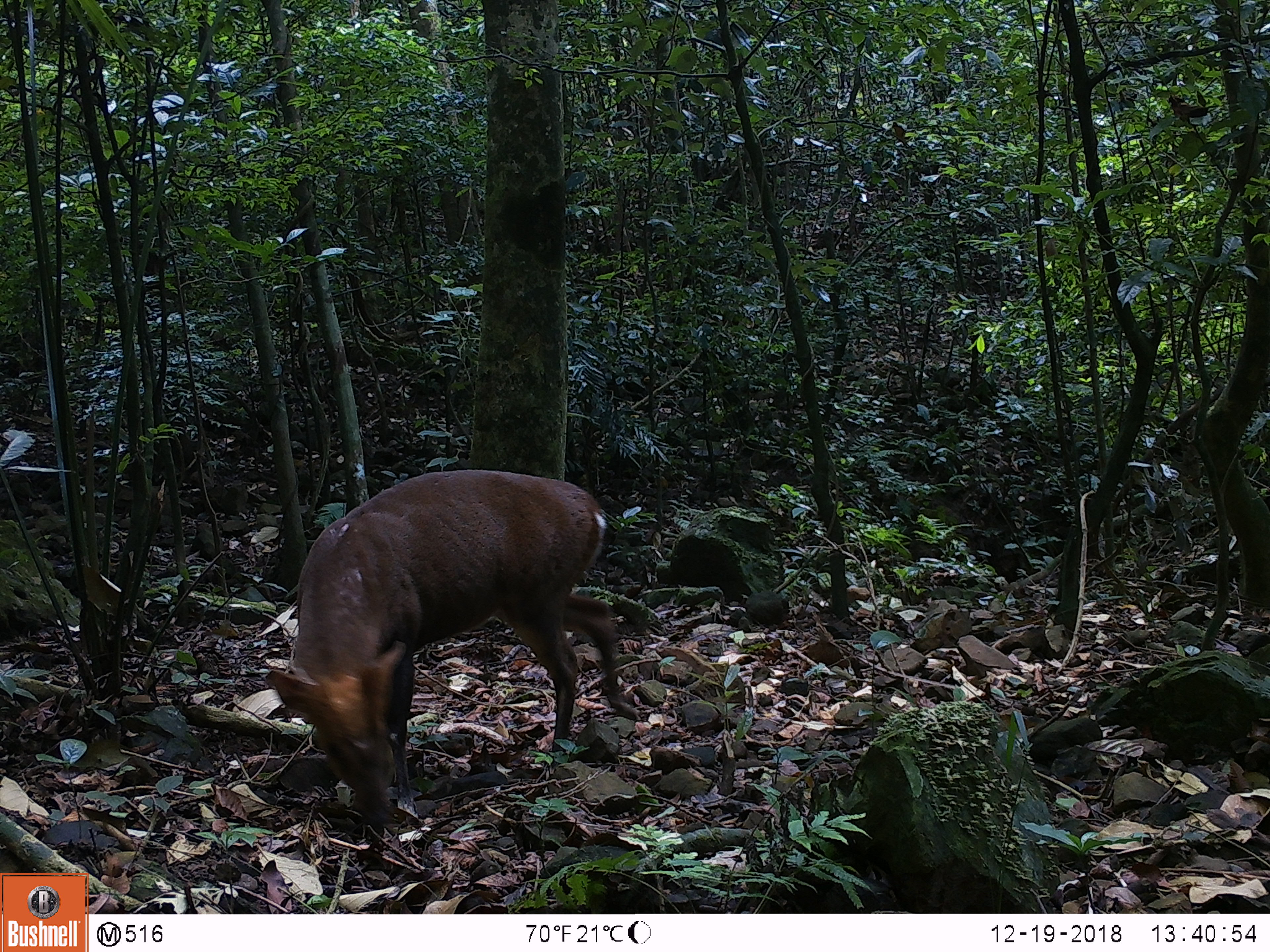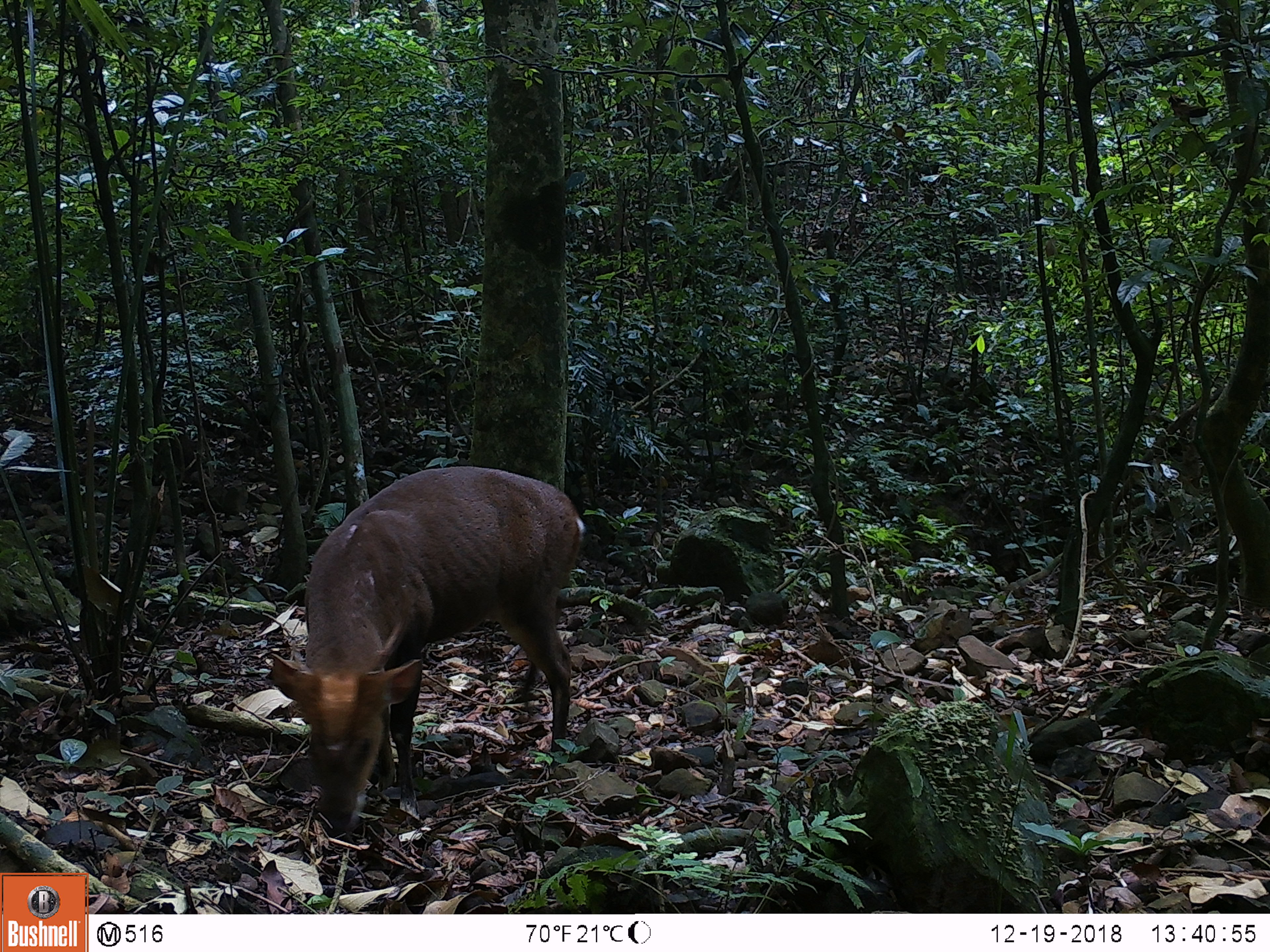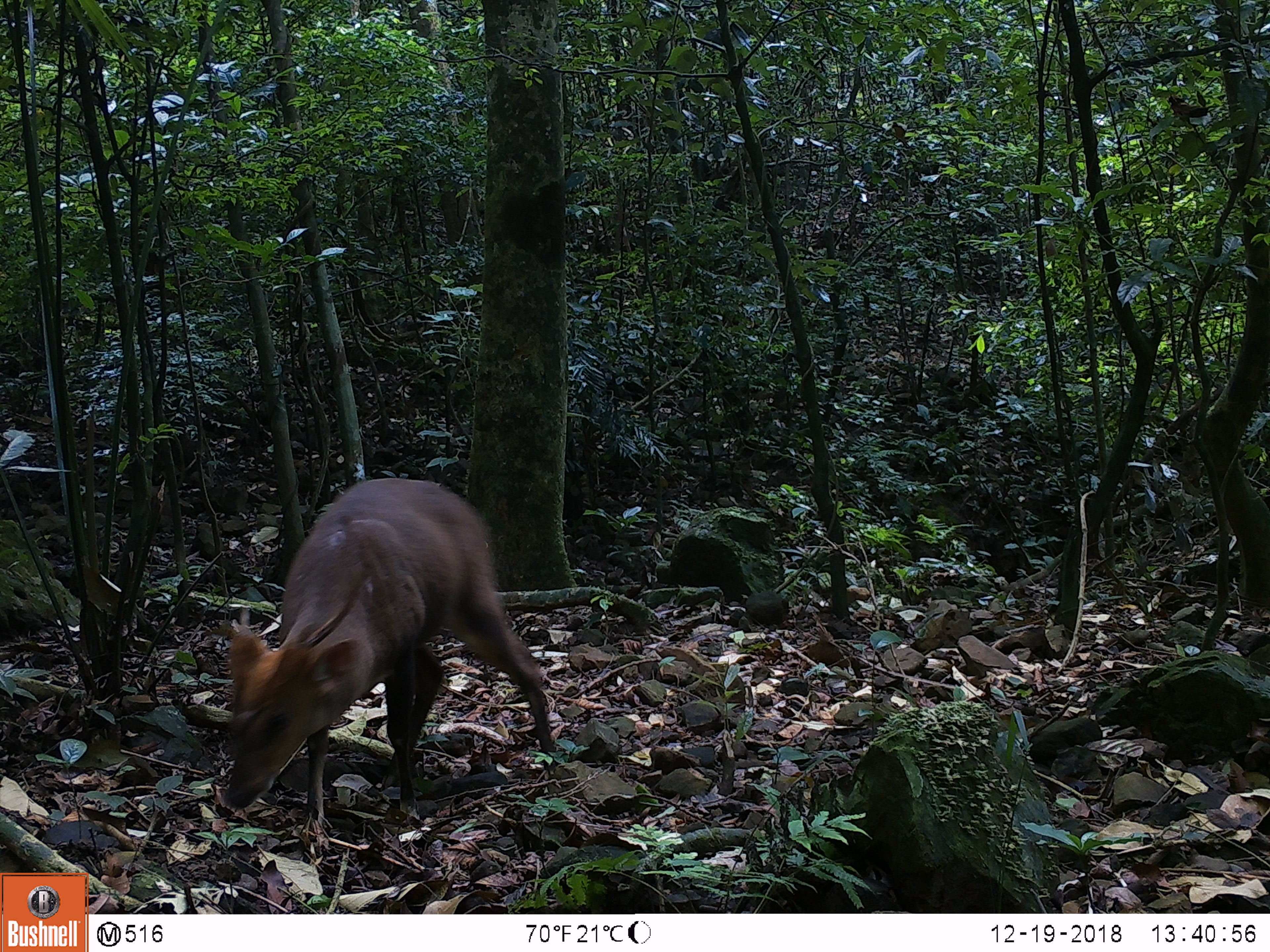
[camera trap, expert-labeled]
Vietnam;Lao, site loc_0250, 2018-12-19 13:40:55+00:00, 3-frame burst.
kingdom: Animalia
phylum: Chordata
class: Mammalia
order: Artiodactyla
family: Cervidae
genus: Muntiacus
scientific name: Muntiacus vuquangensis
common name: large-antlered muntjac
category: large antlered muntjac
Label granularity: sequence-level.